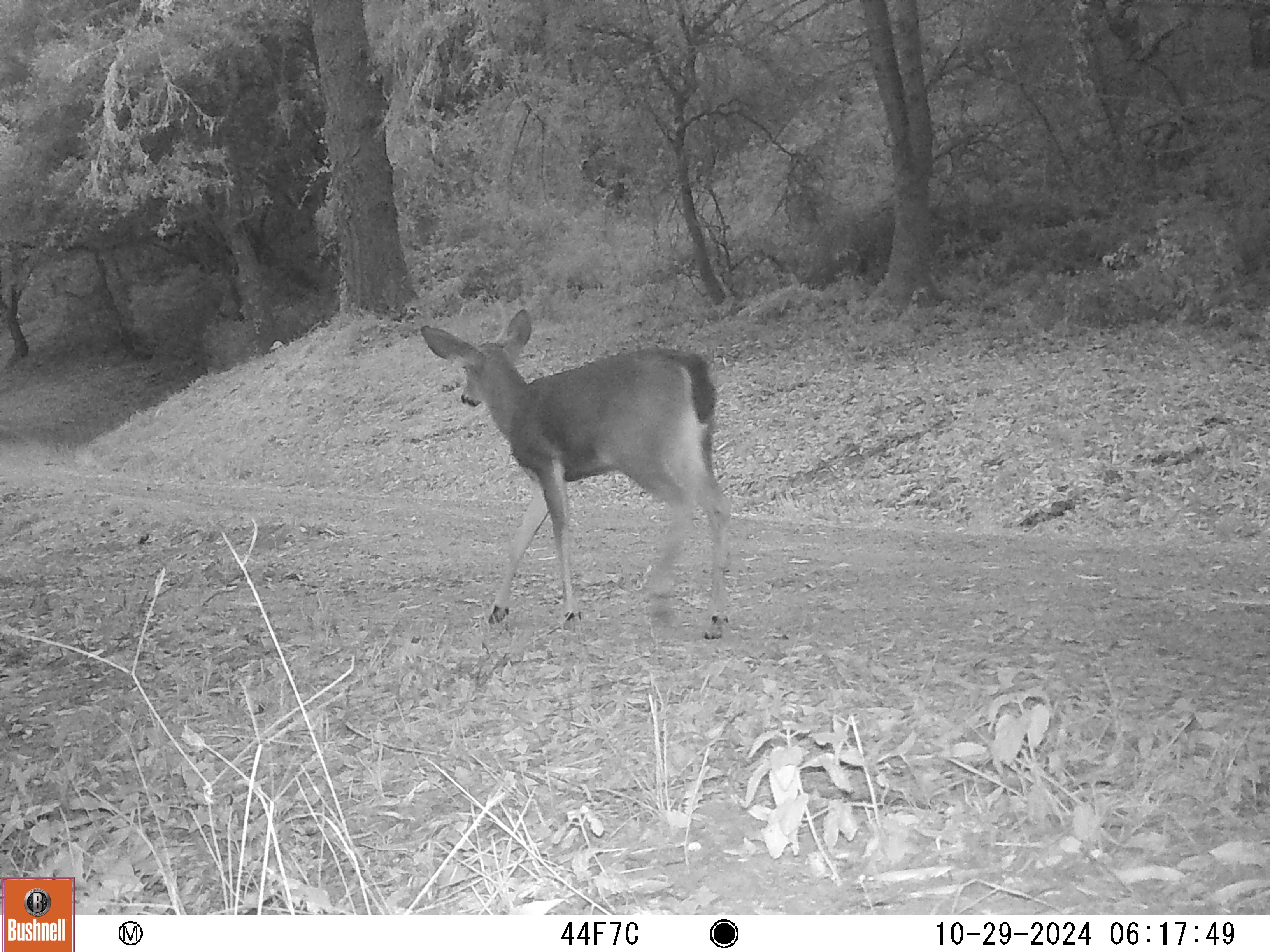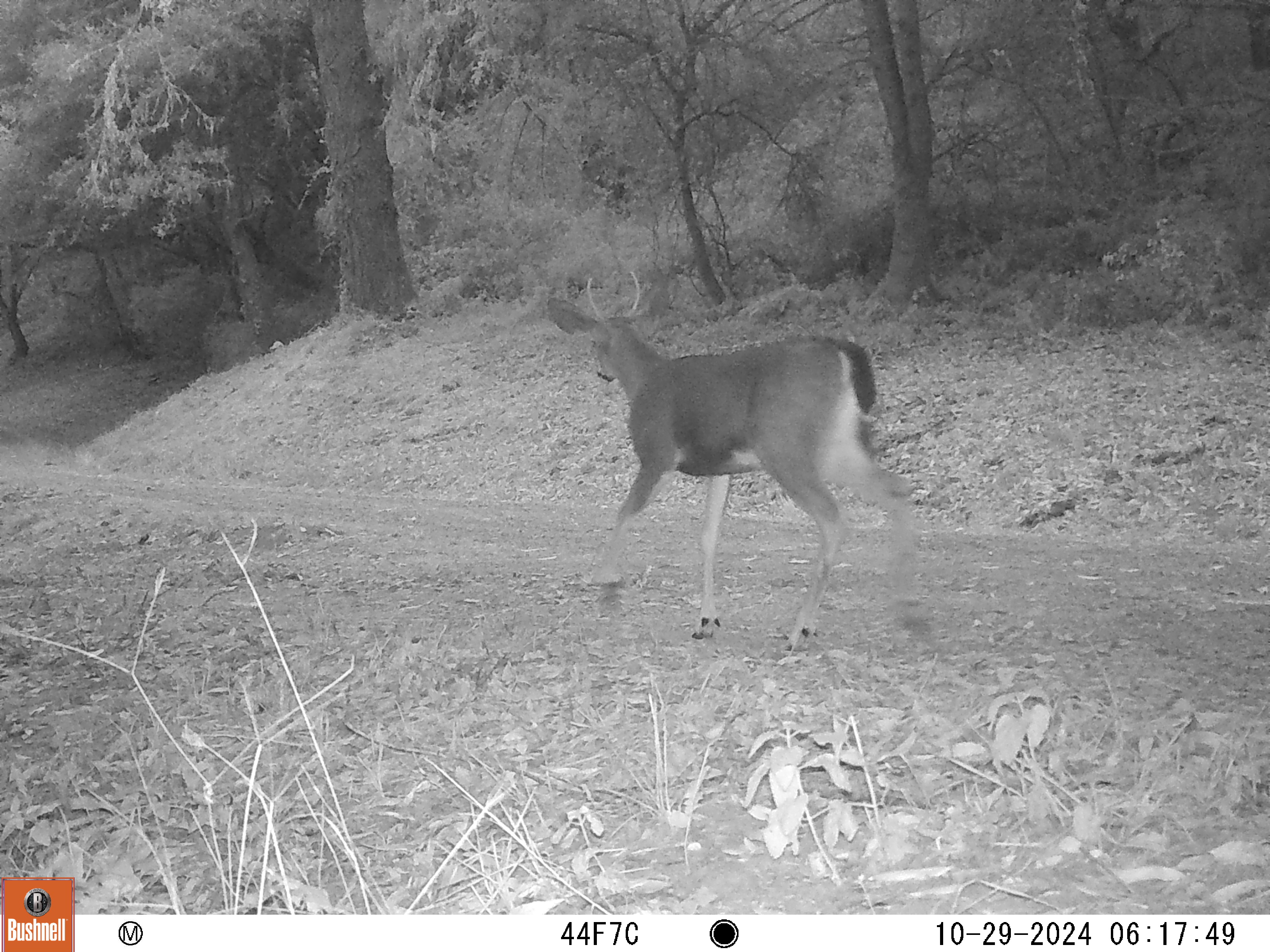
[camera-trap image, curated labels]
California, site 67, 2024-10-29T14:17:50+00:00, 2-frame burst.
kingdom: Animalia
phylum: Chordata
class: Mammalia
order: Artiodactyla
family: Cervidae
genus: Odocoileus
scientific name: Odocoileus hemionus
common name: mule deer